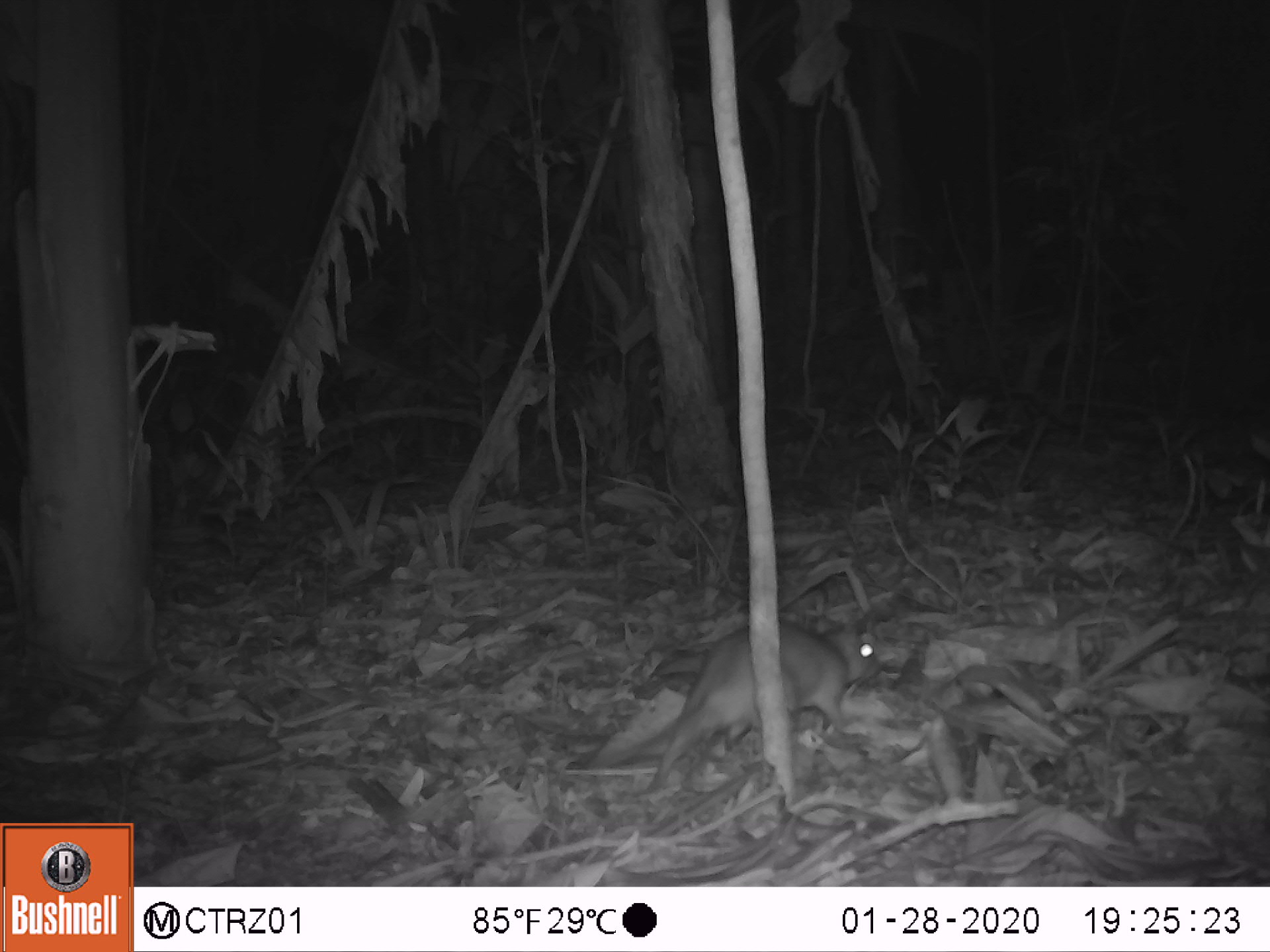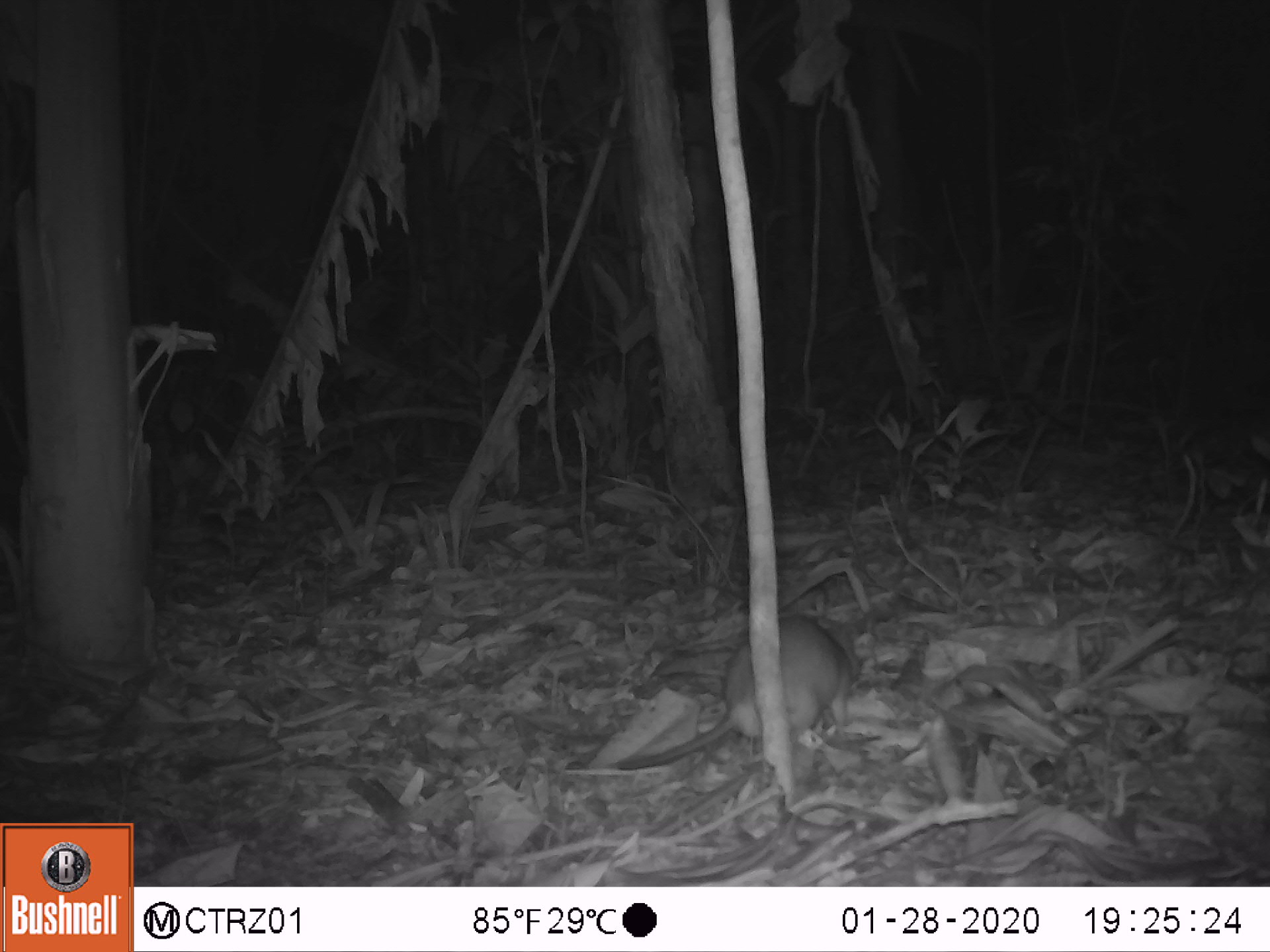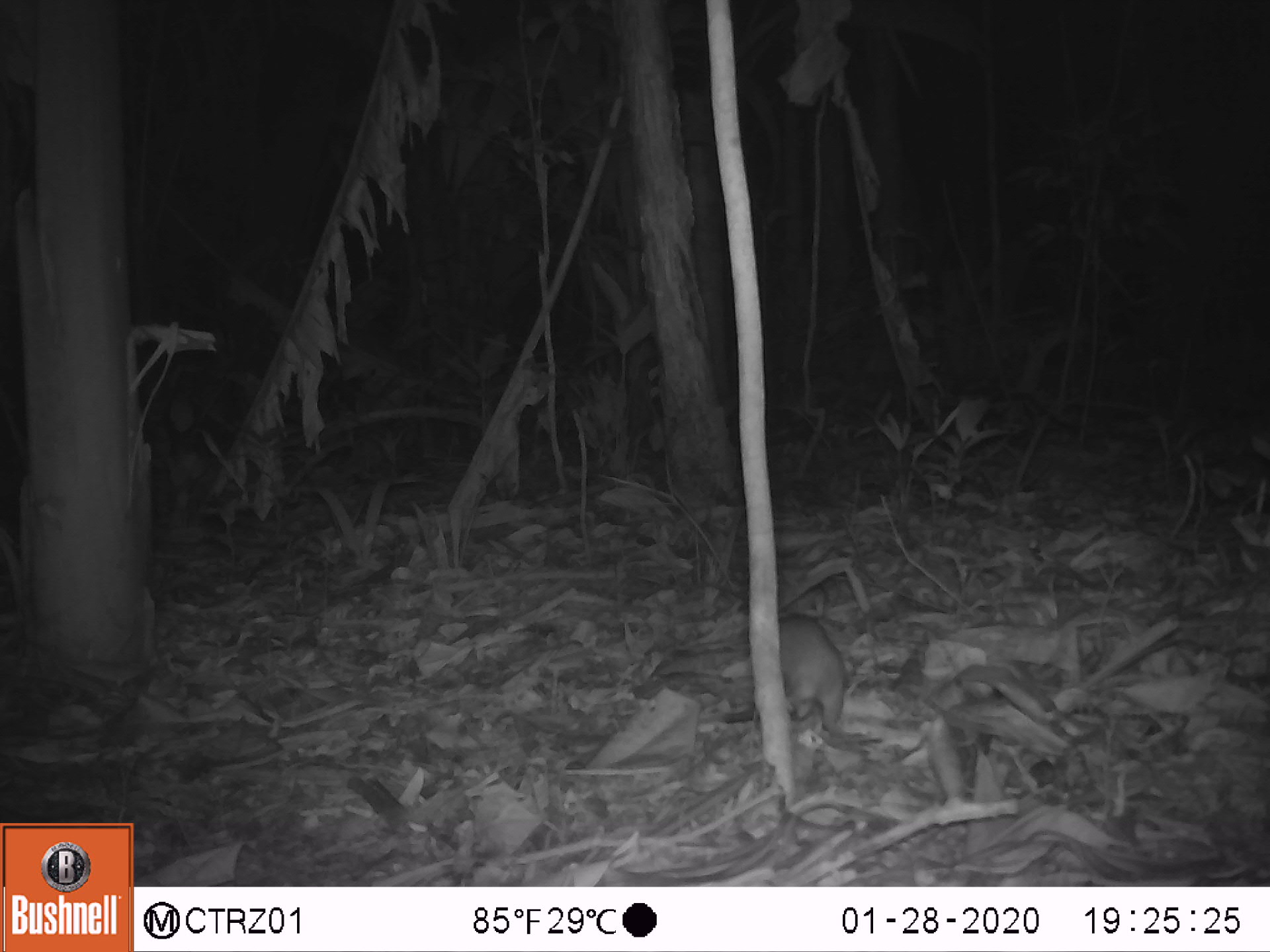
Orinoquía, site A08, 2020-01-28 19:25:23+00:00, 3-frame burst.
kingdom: Animalia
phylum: Chordata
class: Mammalia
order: Rodentia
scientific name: Rodentia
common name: rodent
Rodent (Rodentia).